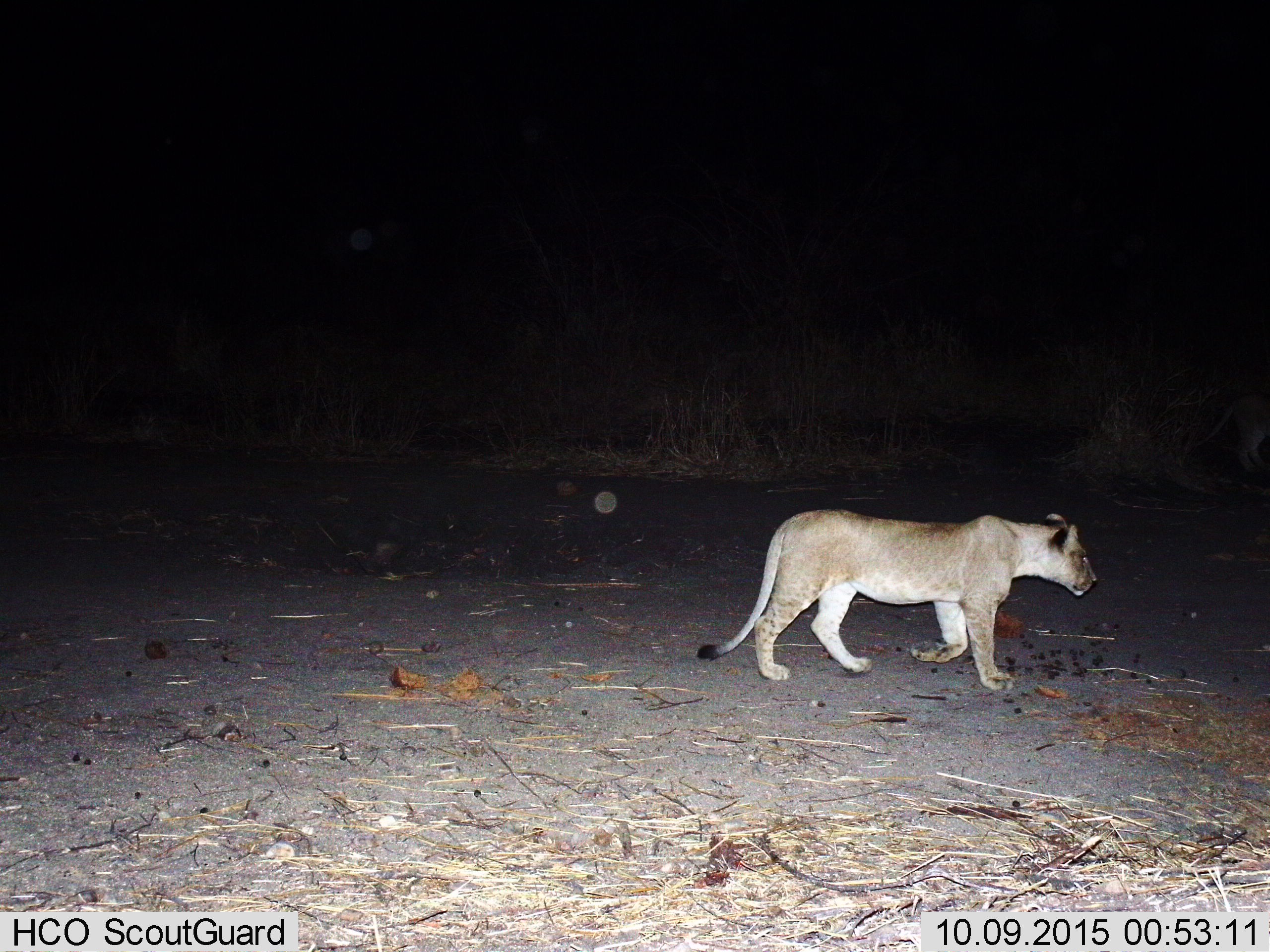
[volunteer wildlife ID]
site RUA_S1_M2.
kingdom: Animalia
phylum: Chordata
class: Mammalia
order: Carnivora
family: Felidae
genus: Panthera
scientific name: Panthera leo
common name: lion female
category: lionfemale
Lionfemale (lion female) (Panthera leo), count 1. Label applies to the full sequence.